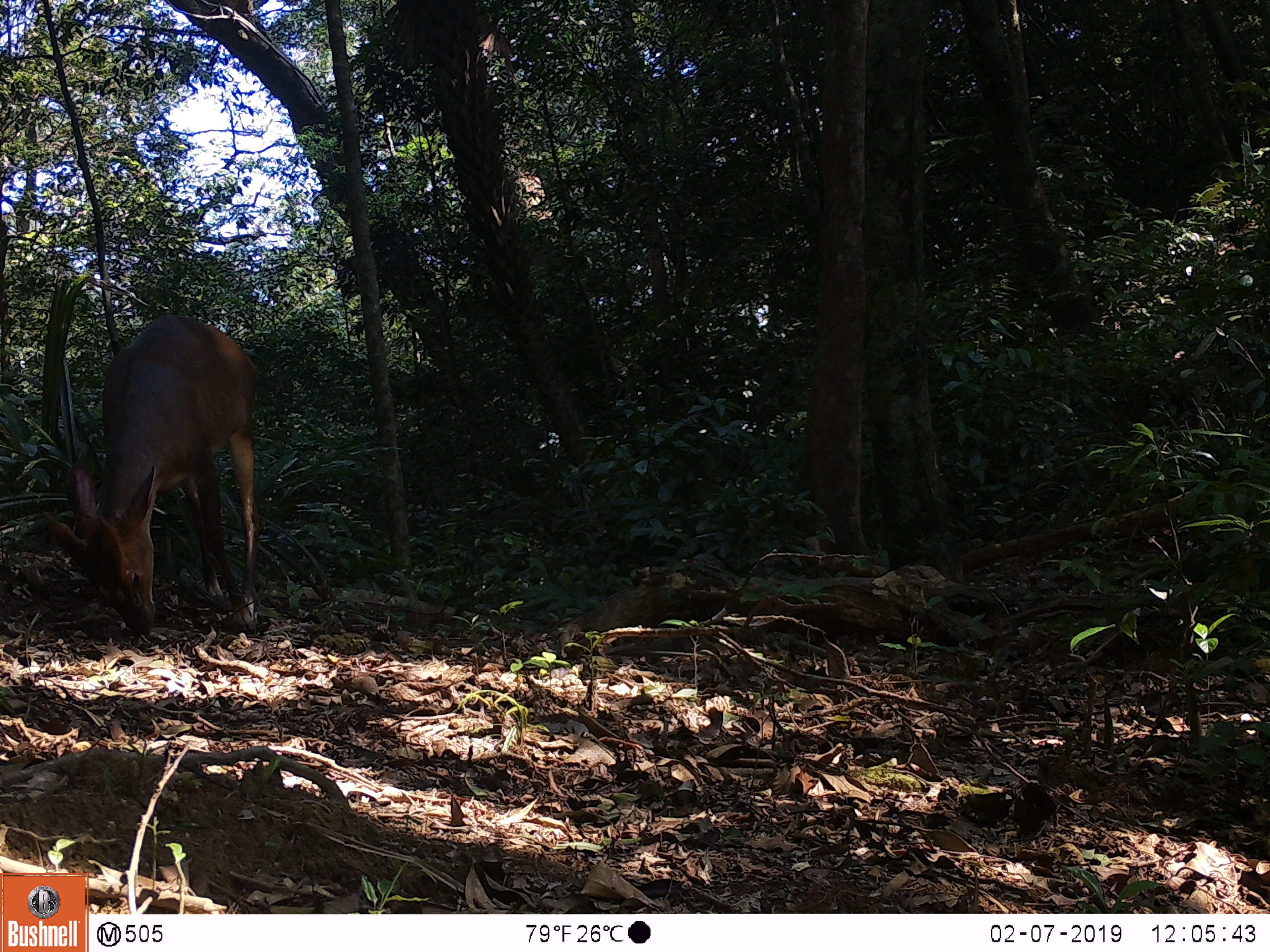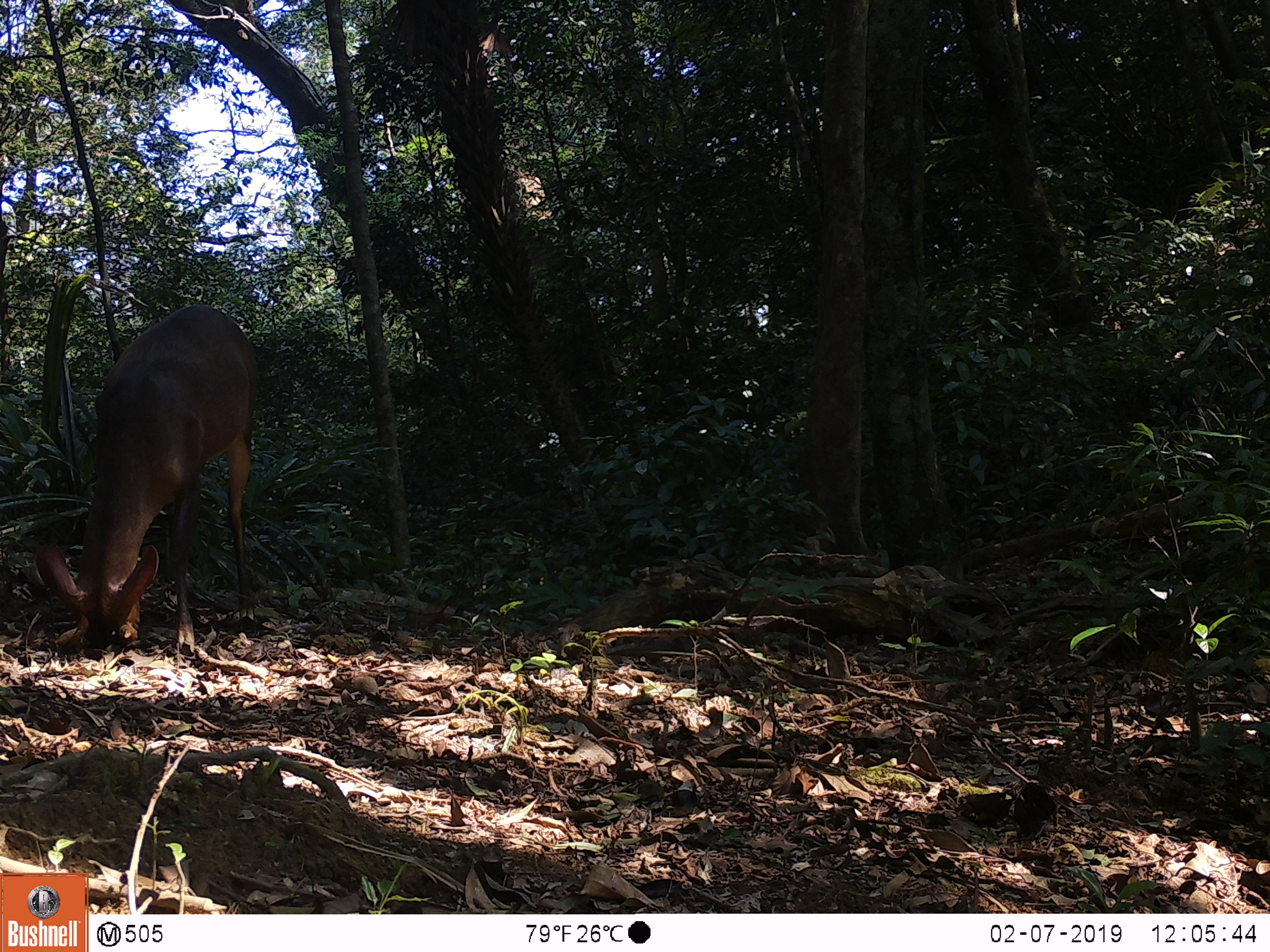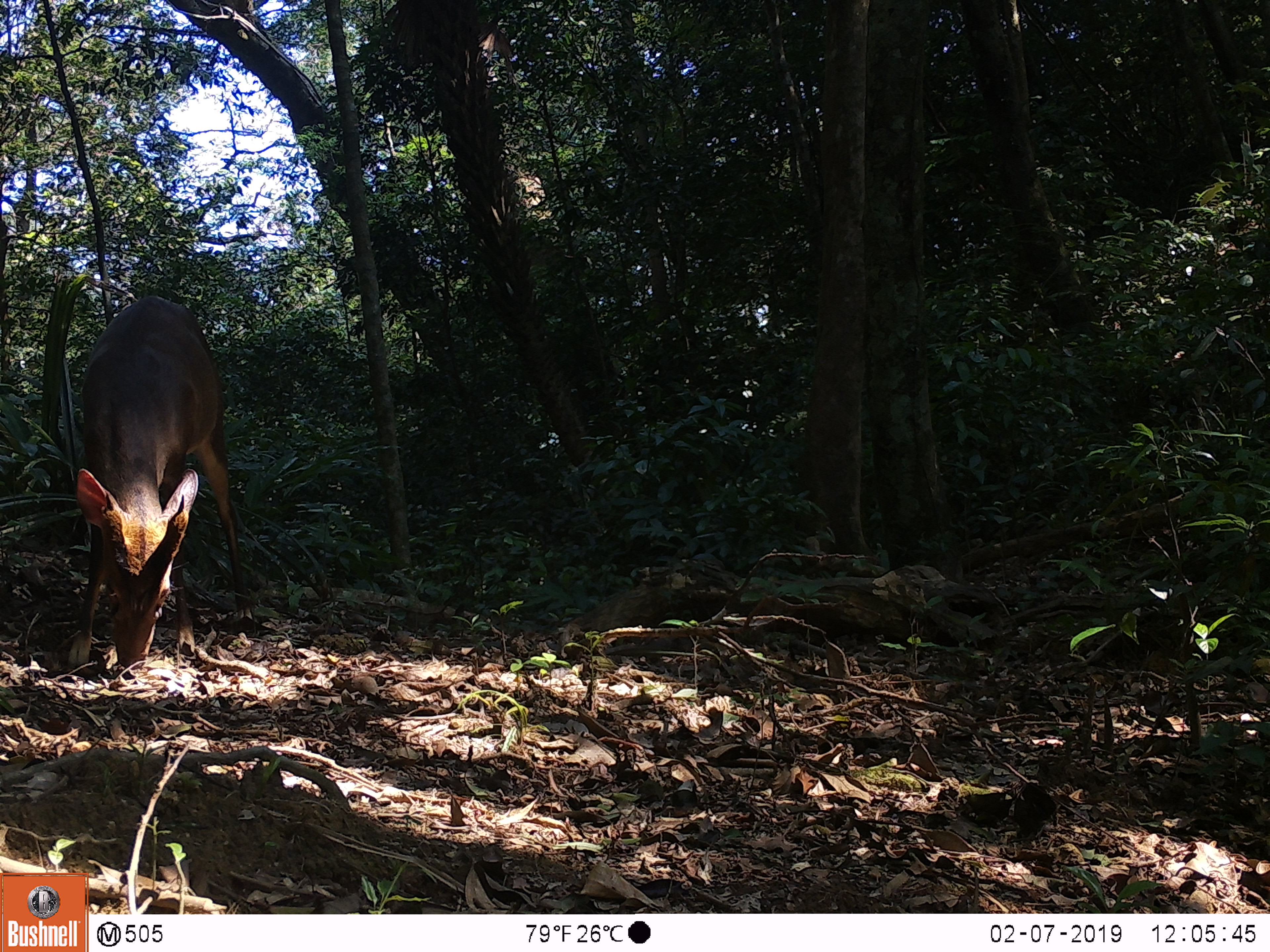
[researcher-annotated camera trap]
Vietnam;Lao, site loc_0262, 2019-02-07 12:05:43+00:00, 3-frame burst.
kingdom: Animalia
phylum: Chordata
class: Mammalia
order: Artiodactyla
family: Cervidae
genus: Muntiacus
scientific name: Muntiacus vuquangensis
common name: large-antlered muntjac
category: large antlered muntjac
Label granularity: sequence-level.